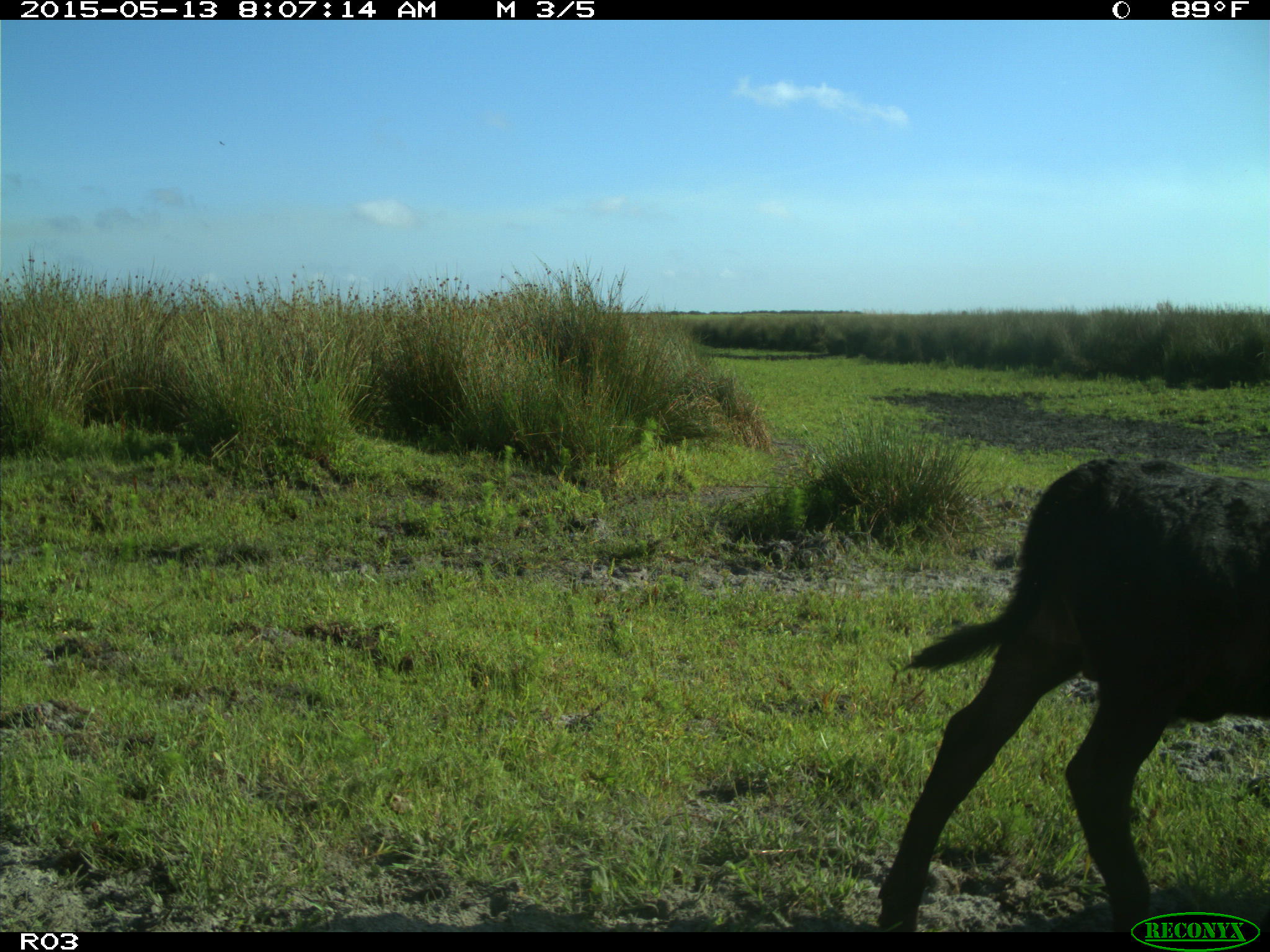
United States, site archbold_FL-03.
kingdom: Animalia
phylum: Chordata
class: Mammalia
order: Artiodactyla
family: Bovidae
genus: Bos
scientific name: Bos taurus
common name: domestic cow